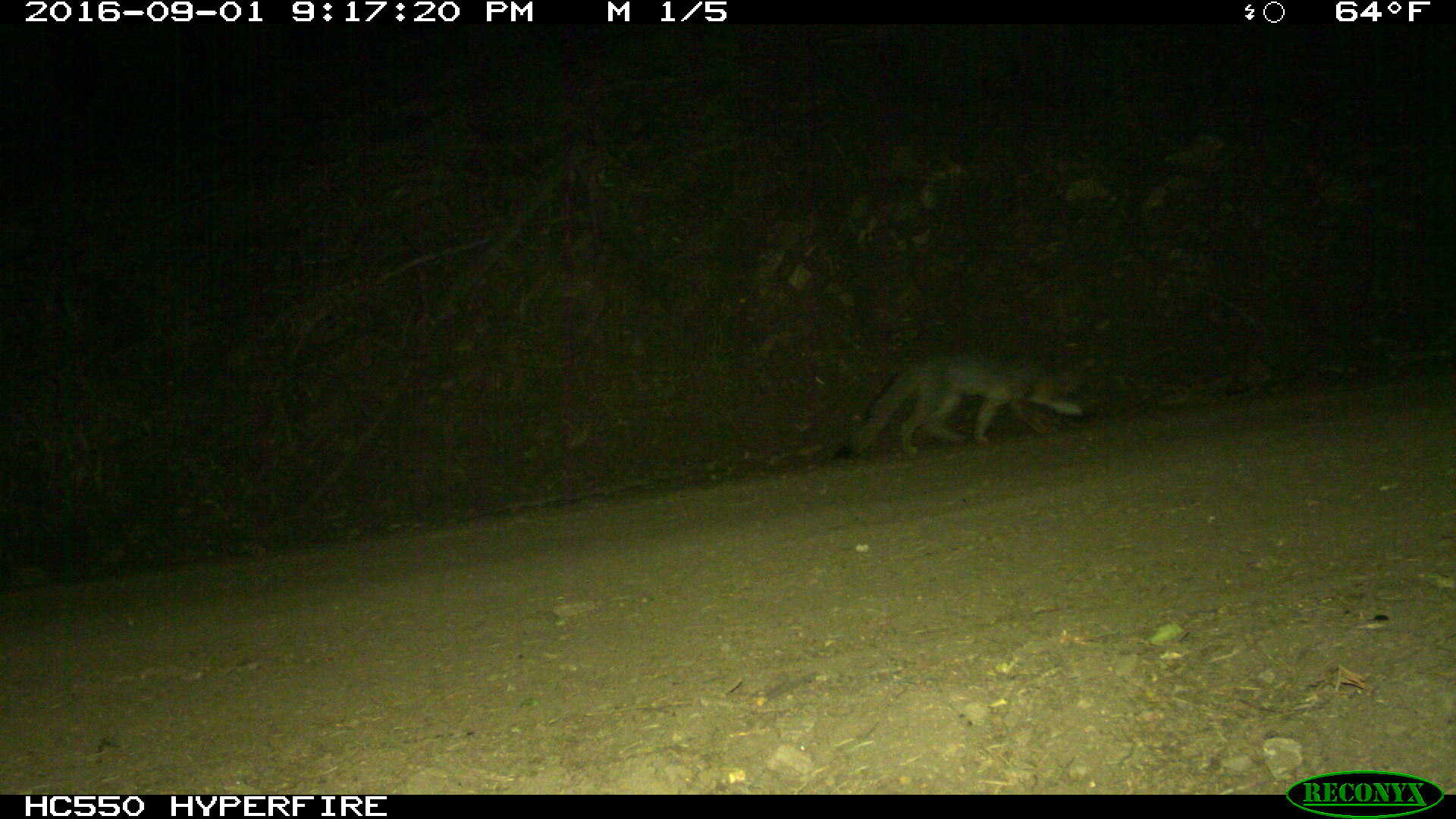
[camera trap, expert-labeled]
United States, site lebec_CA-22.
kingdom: Animalia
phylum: Chordata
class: Mammalia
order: Carnivora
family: Canidae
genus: Urocyon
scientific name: Urocyon cinereoargenteus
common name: gray fox